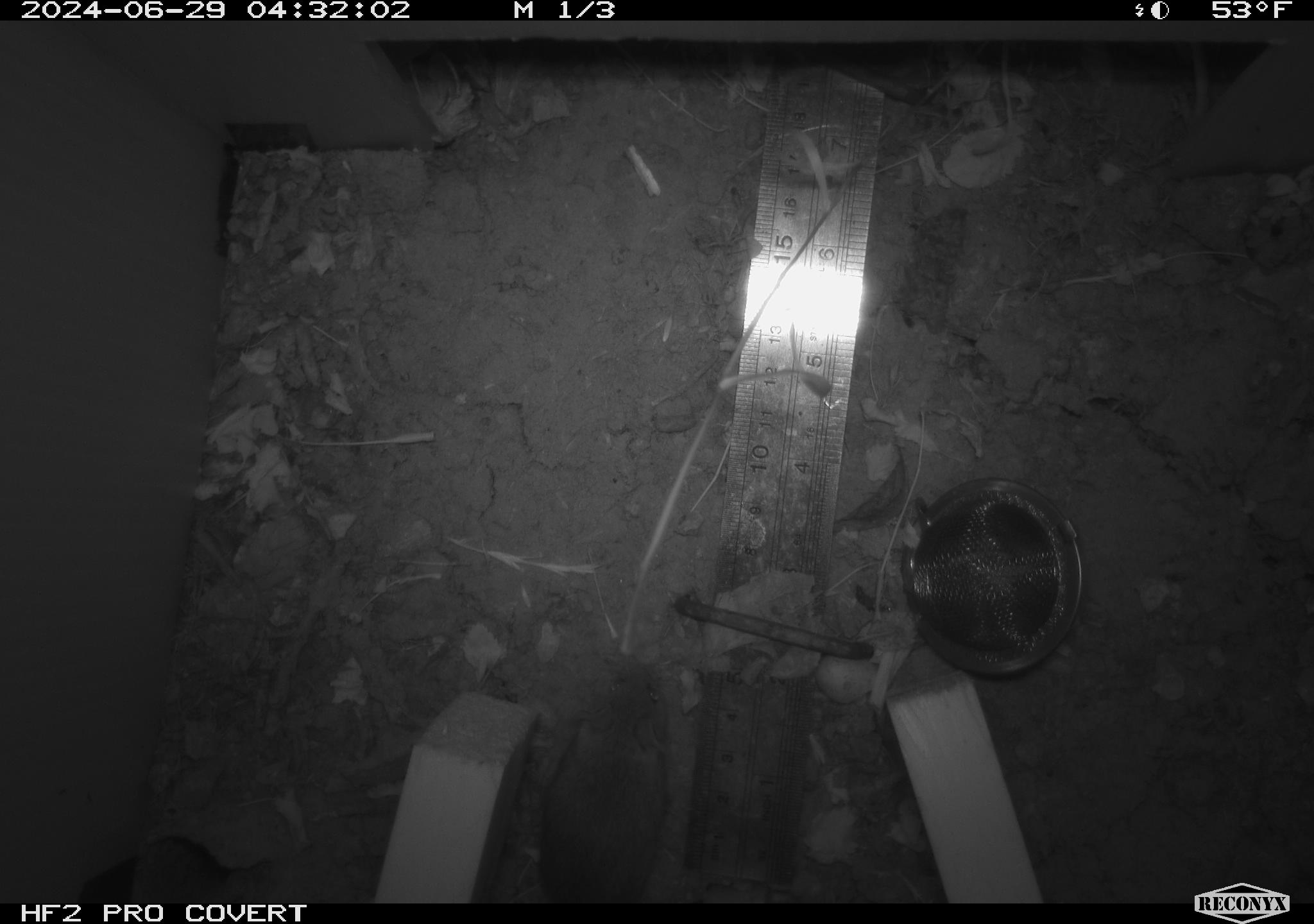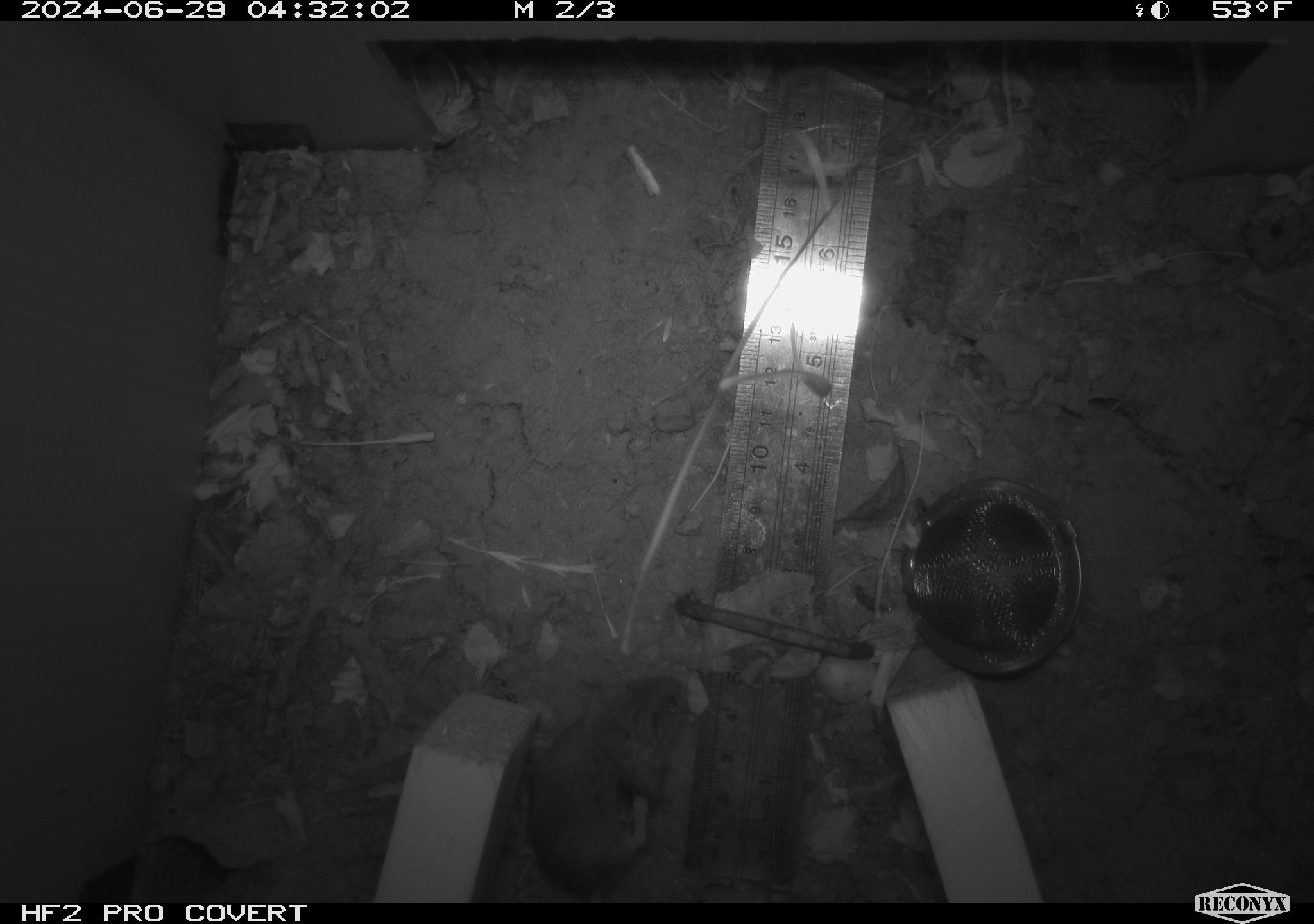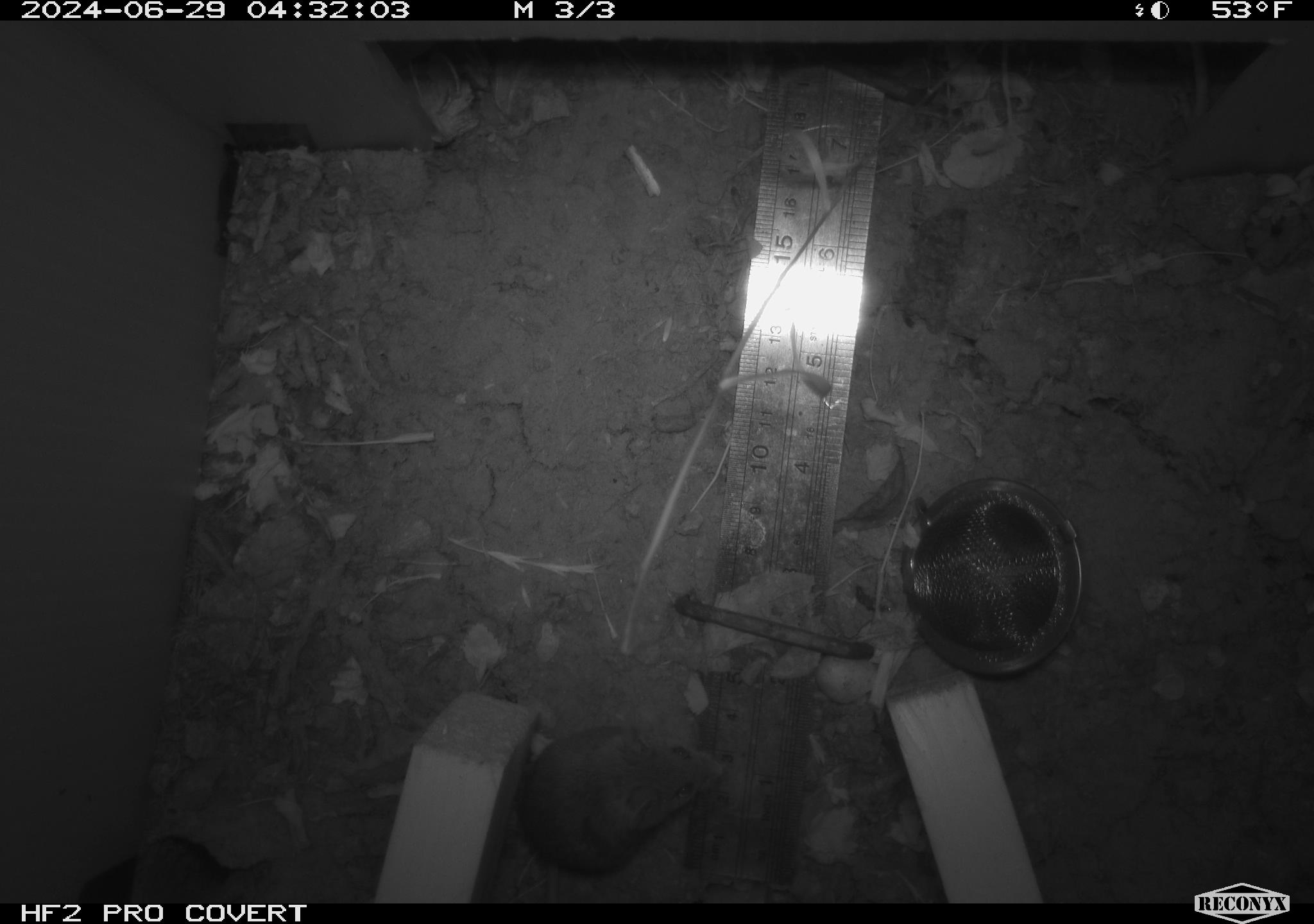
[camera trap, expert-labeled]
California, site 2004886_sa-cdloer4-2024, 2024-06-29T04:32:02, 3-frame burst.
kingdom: Animalia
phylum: Chordata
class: Mammalia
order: Rodentia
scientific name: Rodentia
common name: rodent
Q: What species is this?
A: Rodent (Rodentia).